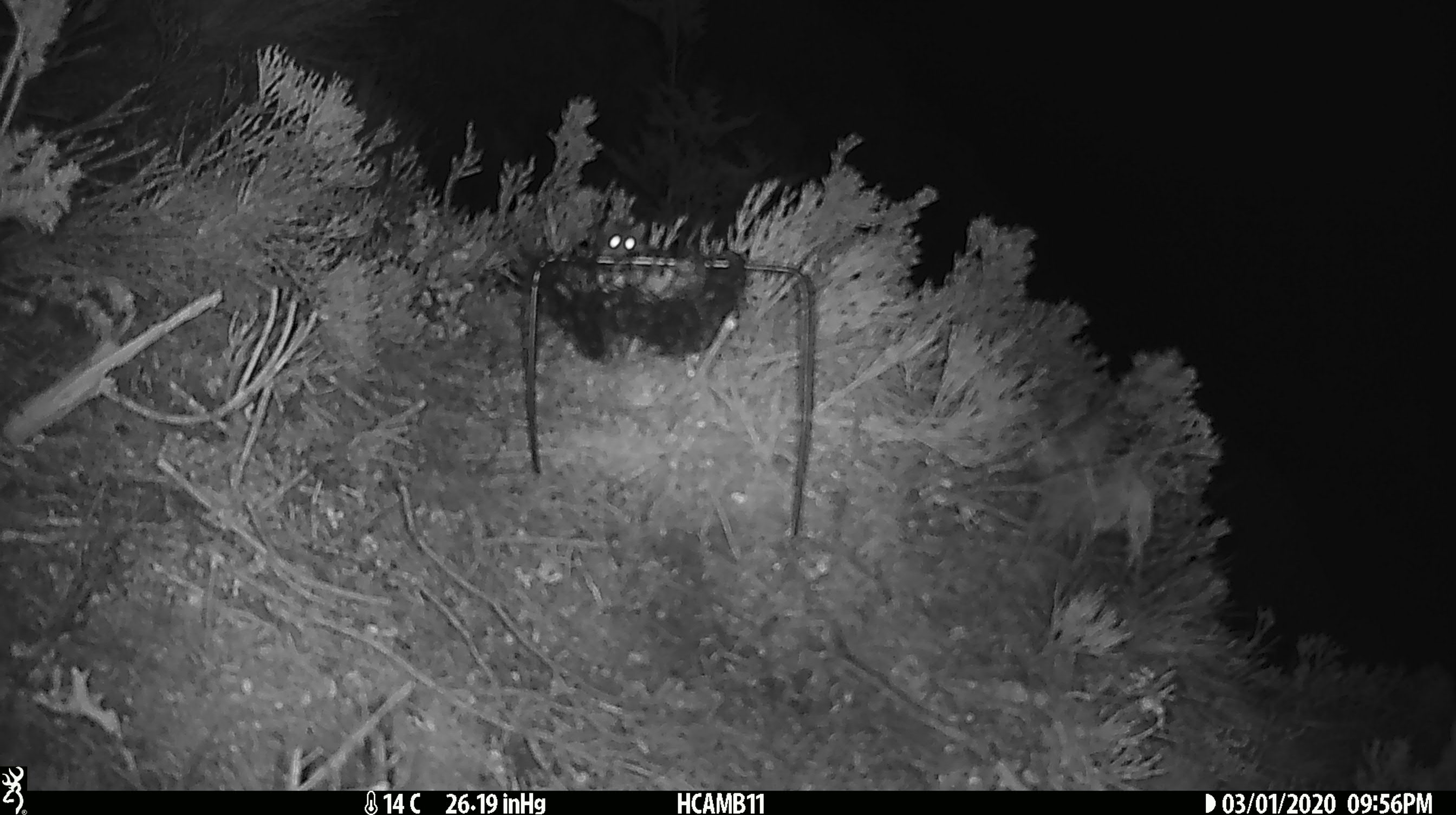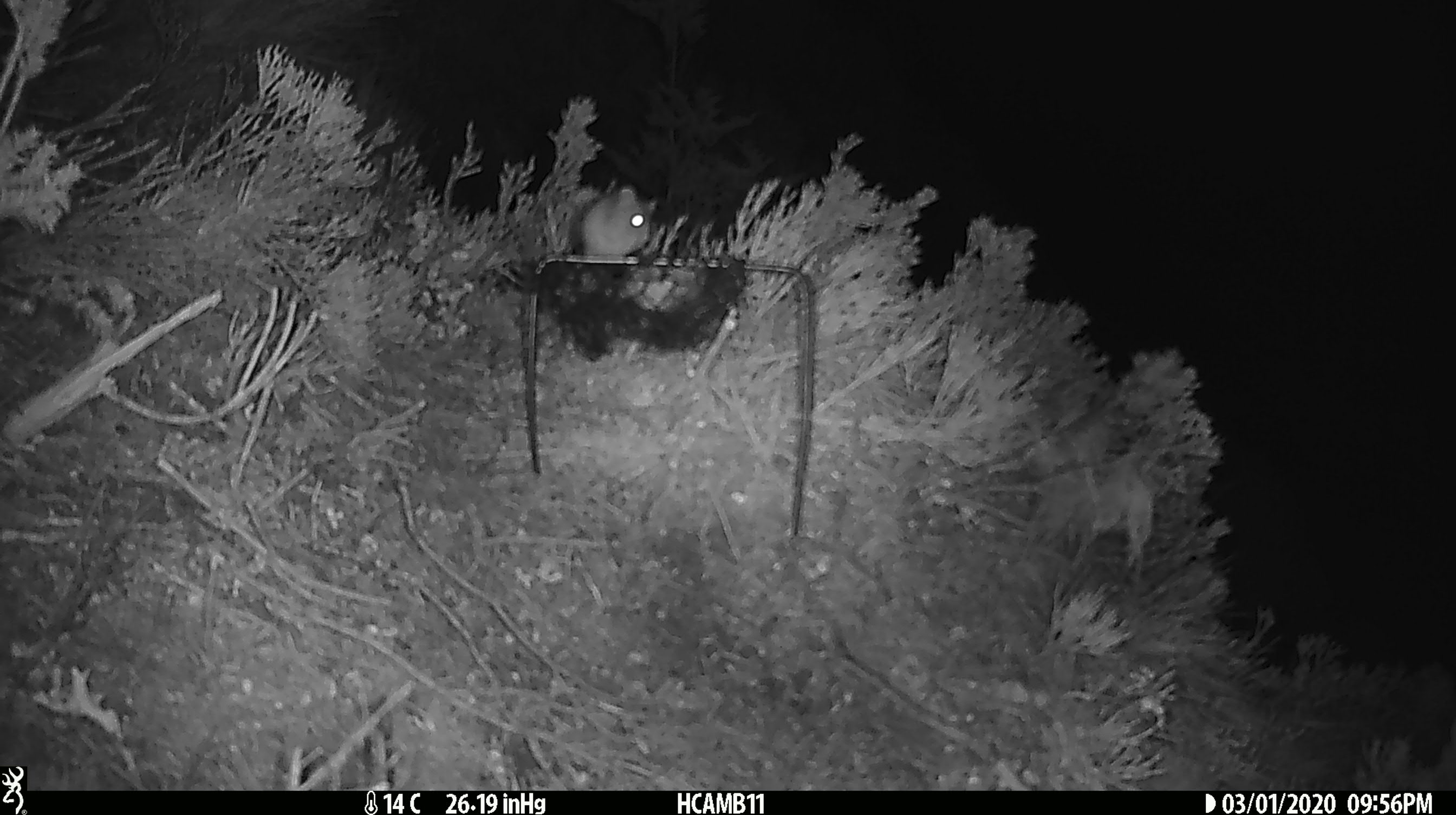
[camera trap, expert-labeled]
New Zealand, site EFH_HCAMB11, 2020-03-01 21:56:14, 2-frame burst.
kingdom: Animalia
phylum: Chordata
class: Mammalia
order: Rodentia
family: Muridae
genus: Mus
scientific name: Mus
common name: mouse